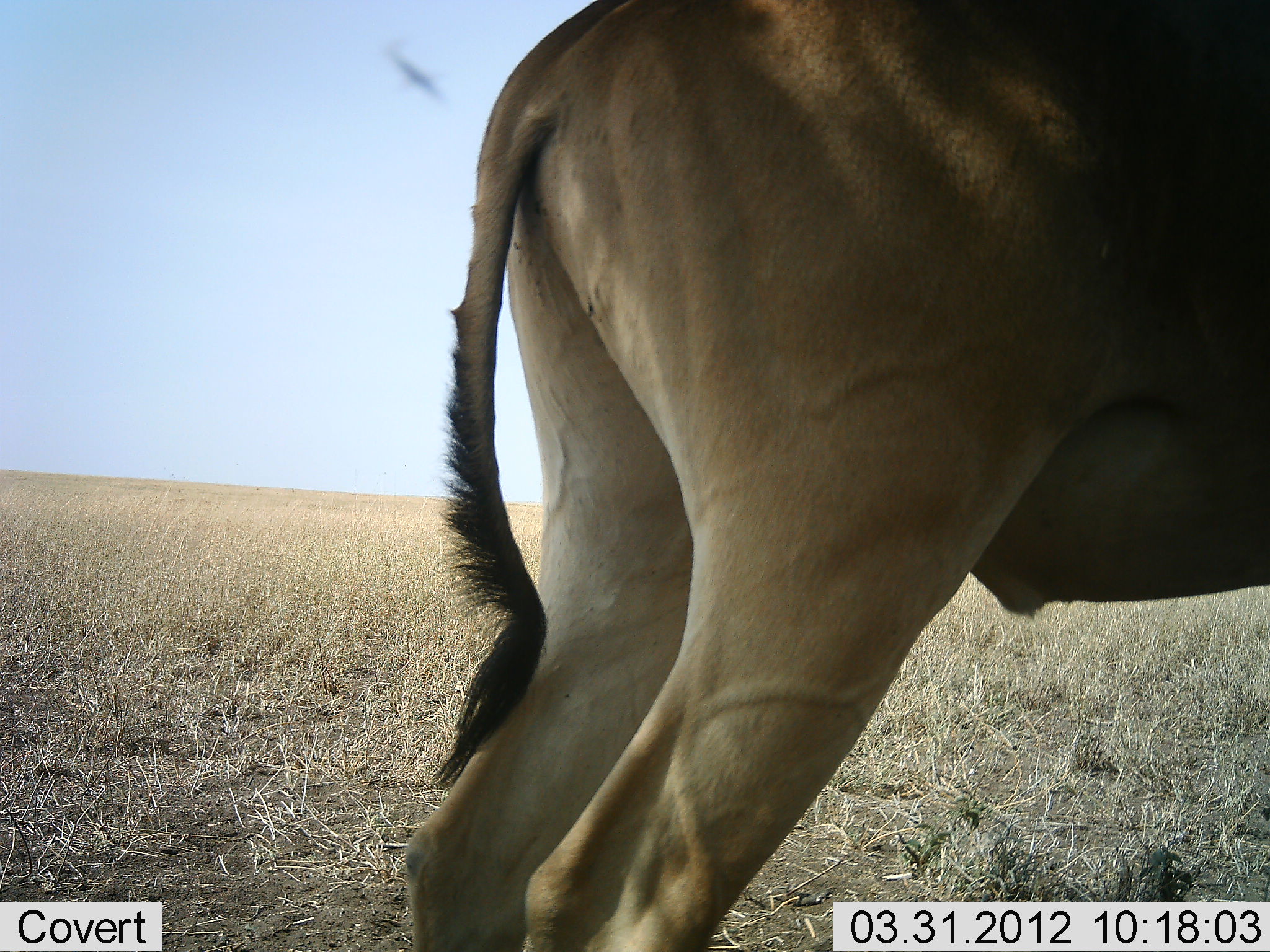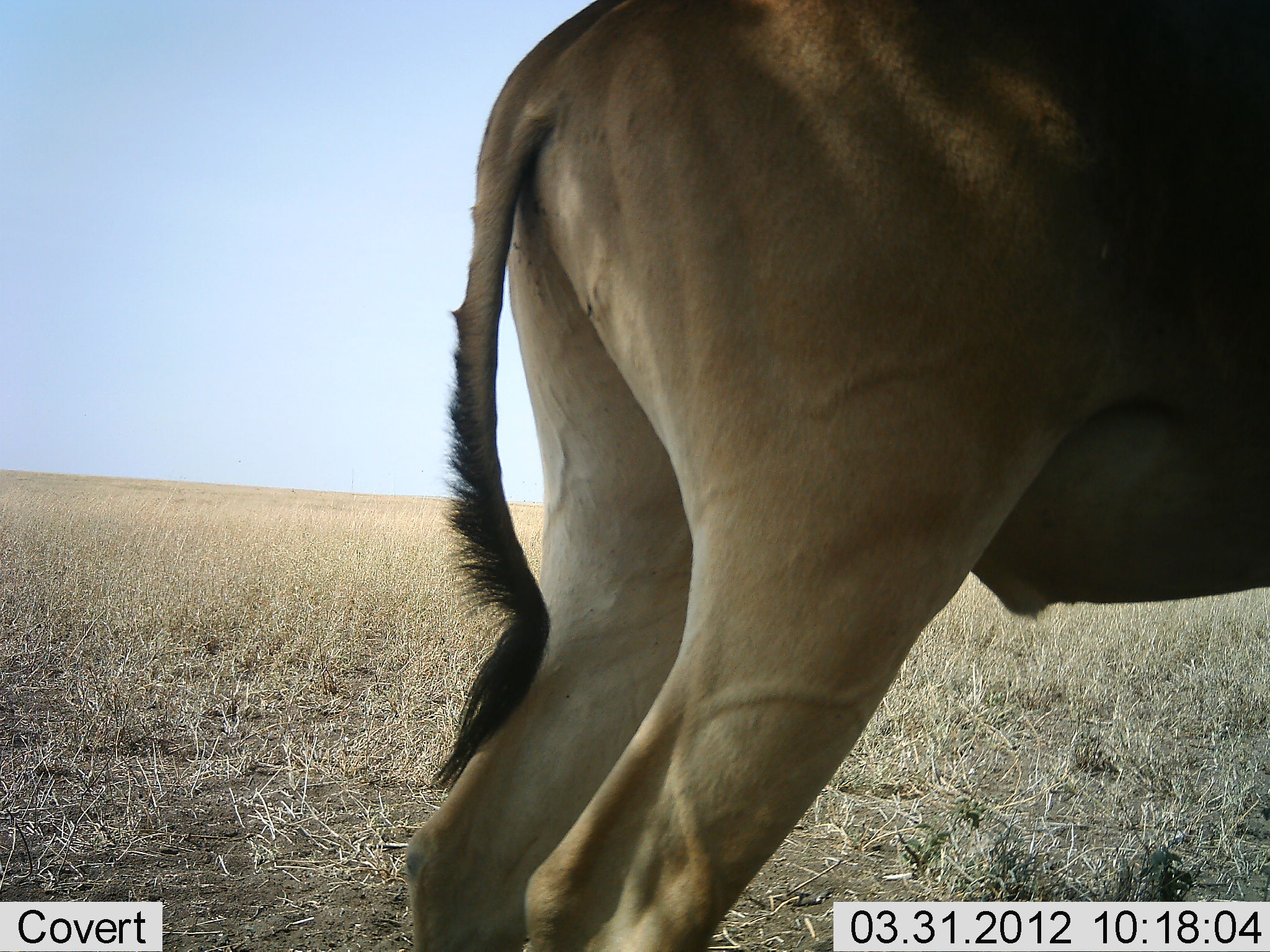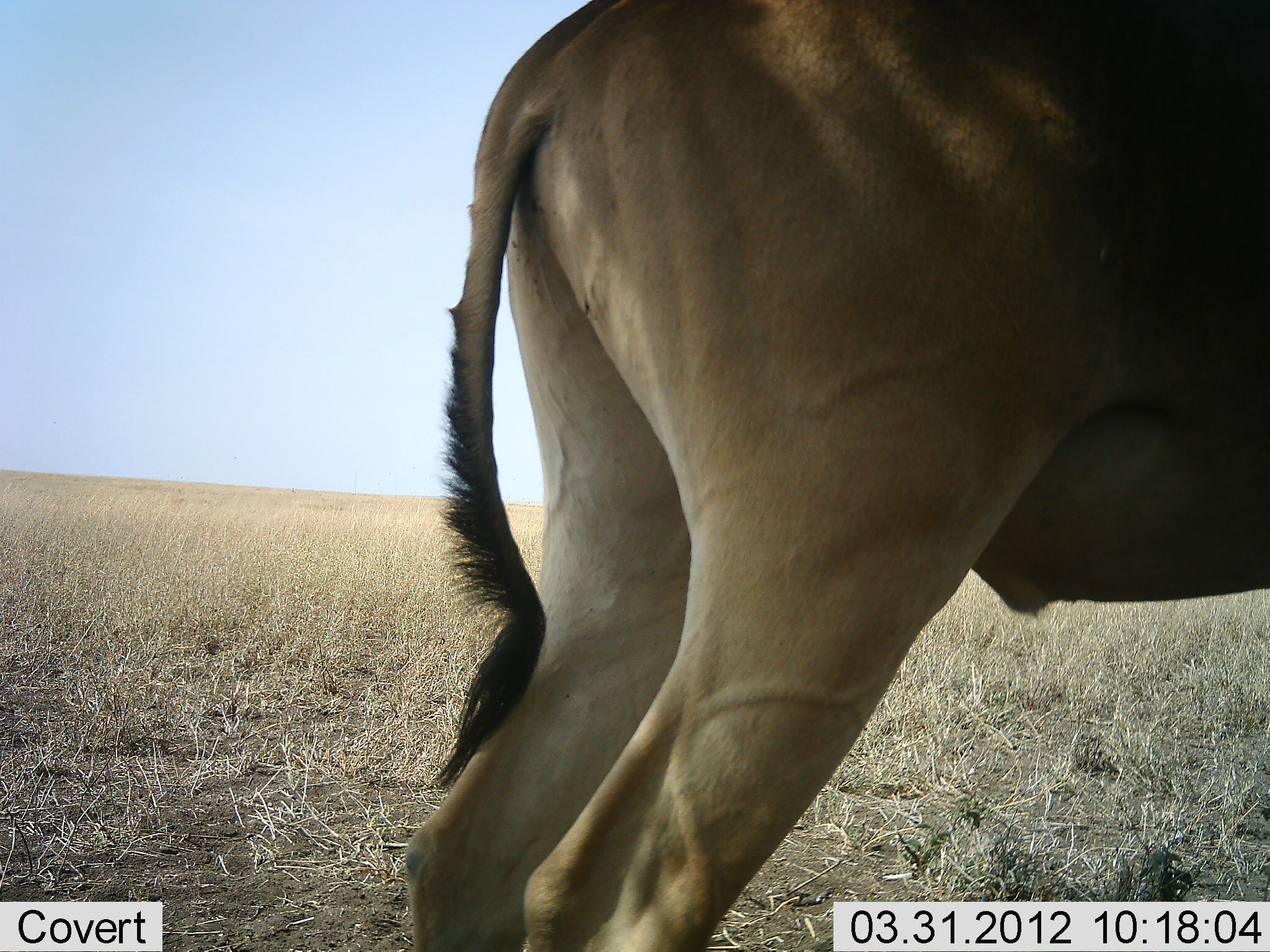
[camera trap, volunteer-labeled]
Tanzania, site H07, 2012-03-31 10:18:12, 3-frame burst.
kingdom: Animalia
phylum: Chordata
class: Mammalia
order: Artiodactyla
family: Bovidae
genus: Alcelaphus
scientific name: Alcelaphus buselaphus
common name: hartebeest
Hartebeest (Alcelaphus buselaphus), count 1. Behavior (volunteer vote fractions): standing 93%, resting 7%, moving 0%, interacting 0%. Young present (vote fraction): 0%. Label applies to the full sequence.